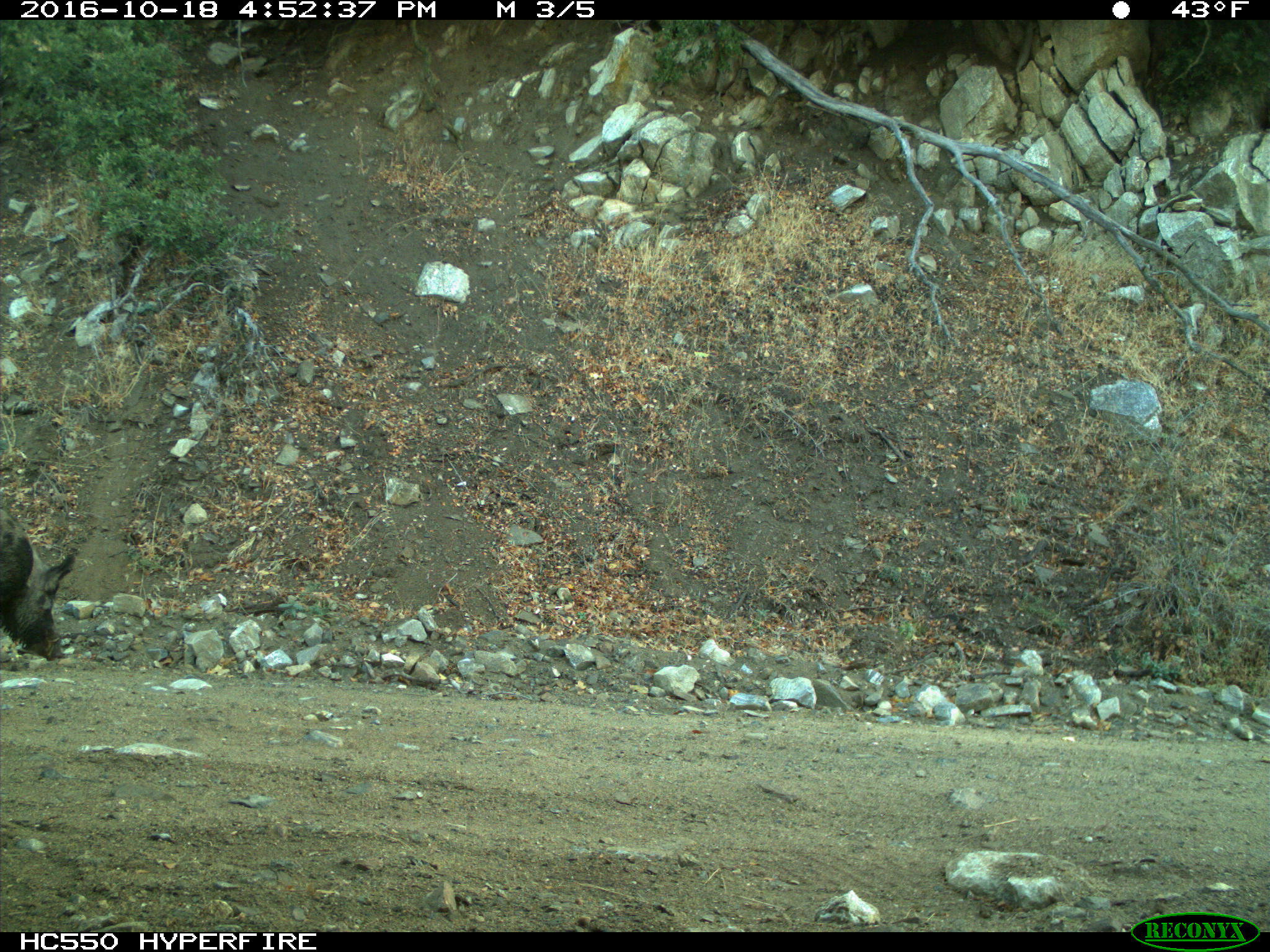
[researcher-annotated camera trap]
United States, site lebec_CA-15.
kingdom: Animalia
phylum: Chordata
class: Mammalia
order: Artiodactyla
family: Suidae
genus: Sus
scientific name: Sus scrofa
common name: wild boar